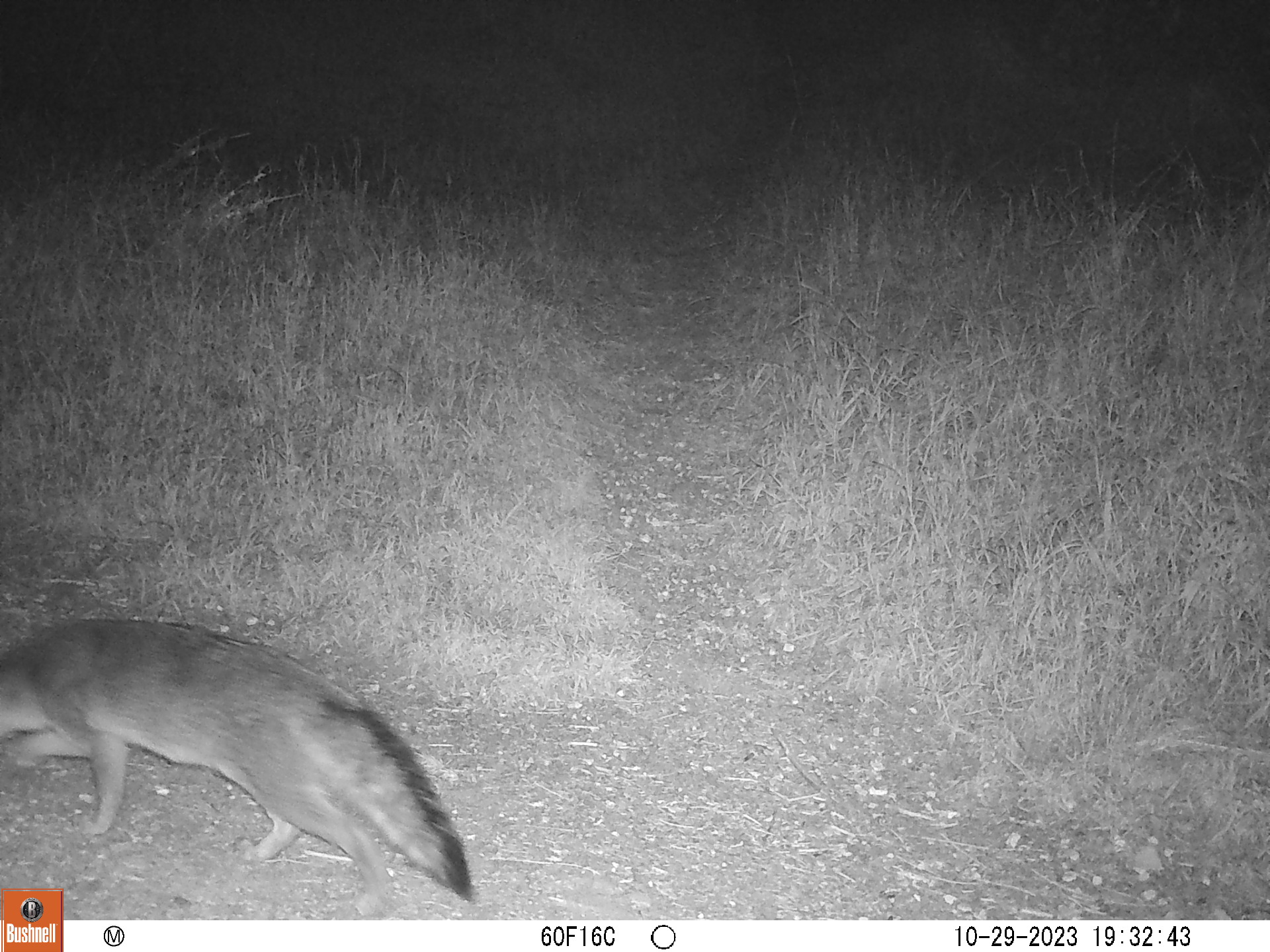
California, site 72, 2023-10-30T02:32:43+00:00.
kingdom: Animalia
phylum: Chordata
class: Mammalia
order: Carnivora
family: Canidae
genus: Urocyon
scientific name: Urocyon cinereoargenteus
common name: gray fox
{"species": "gray fox (Urocyon cinereoargenteus)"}